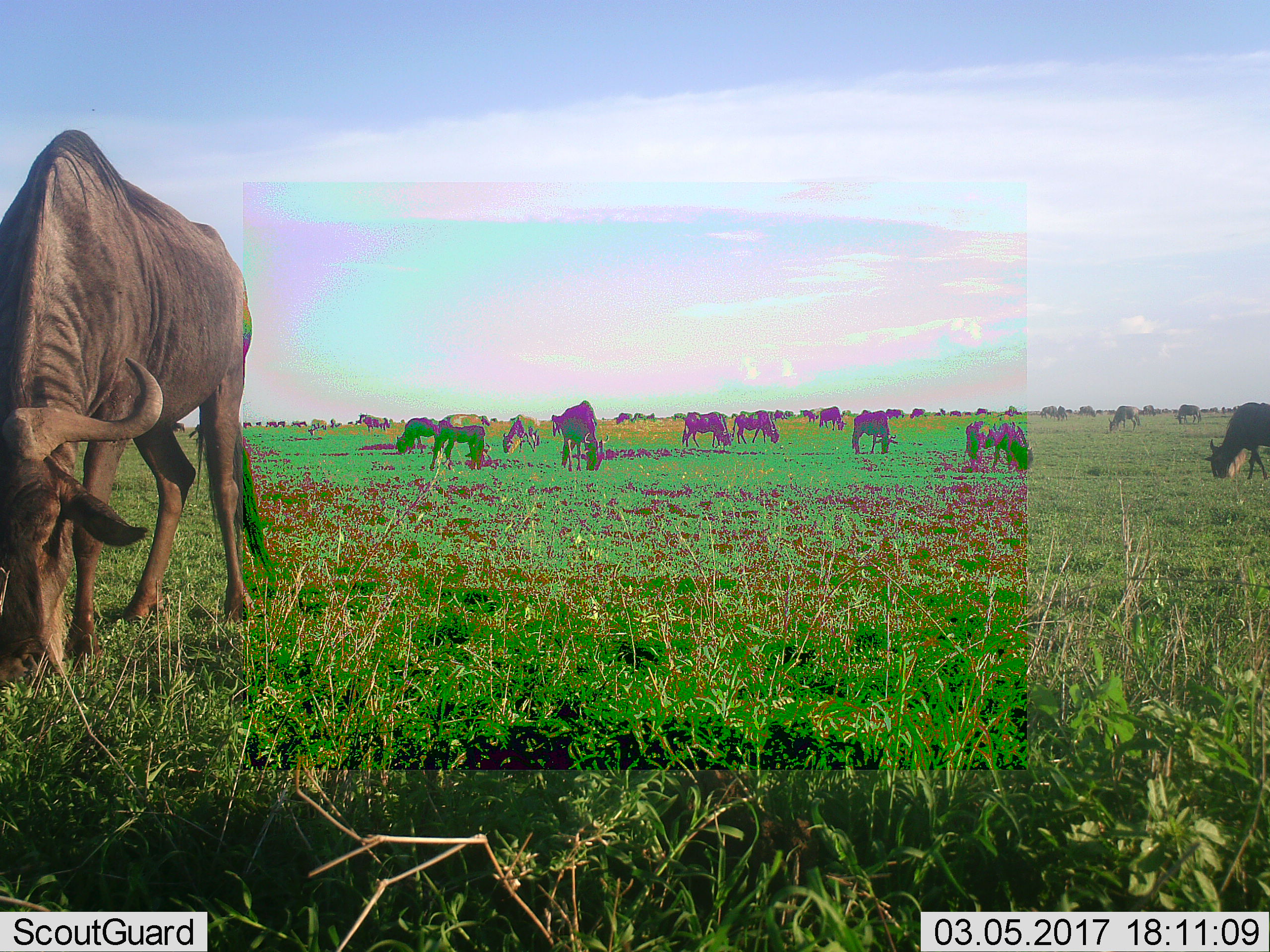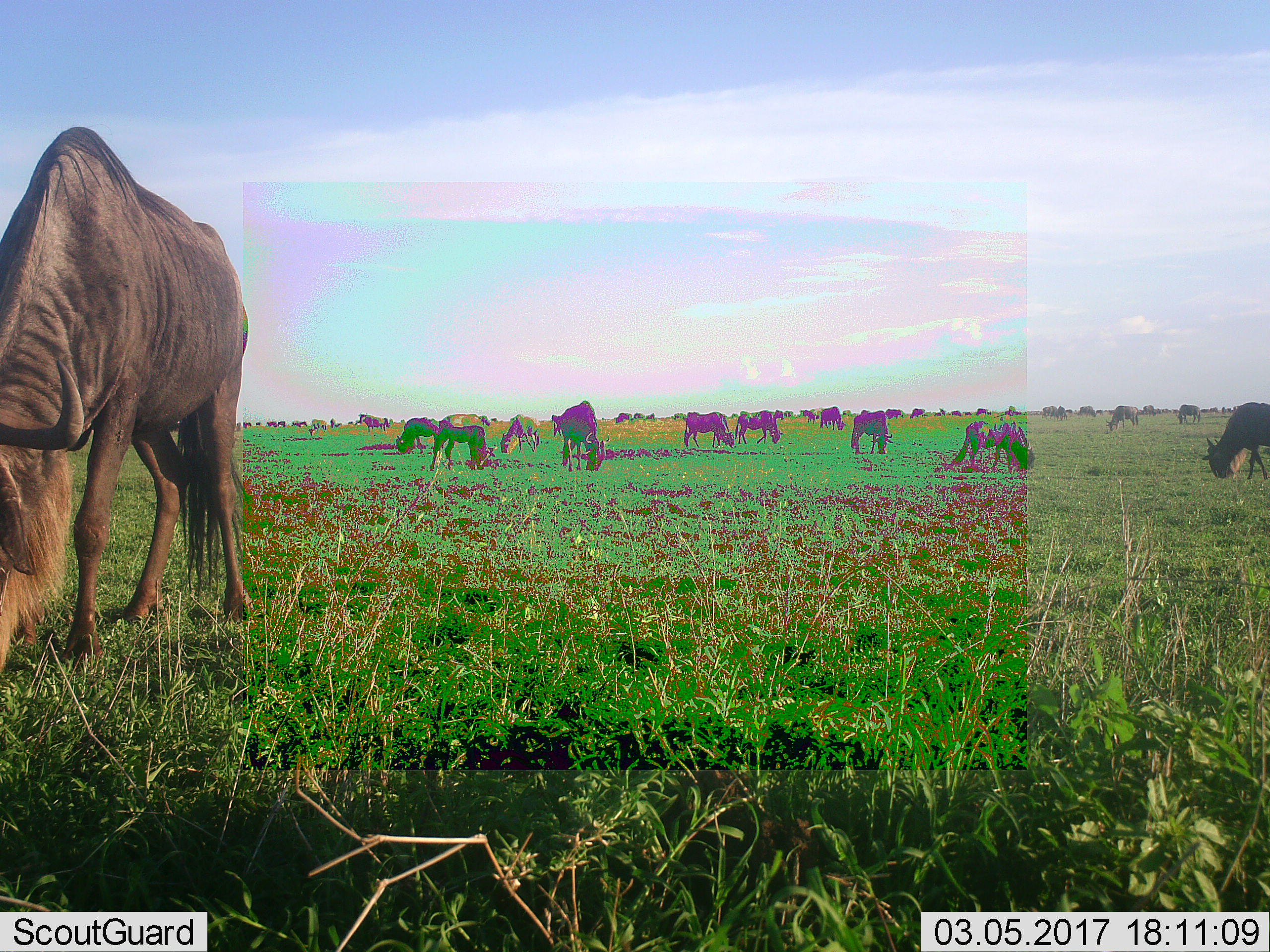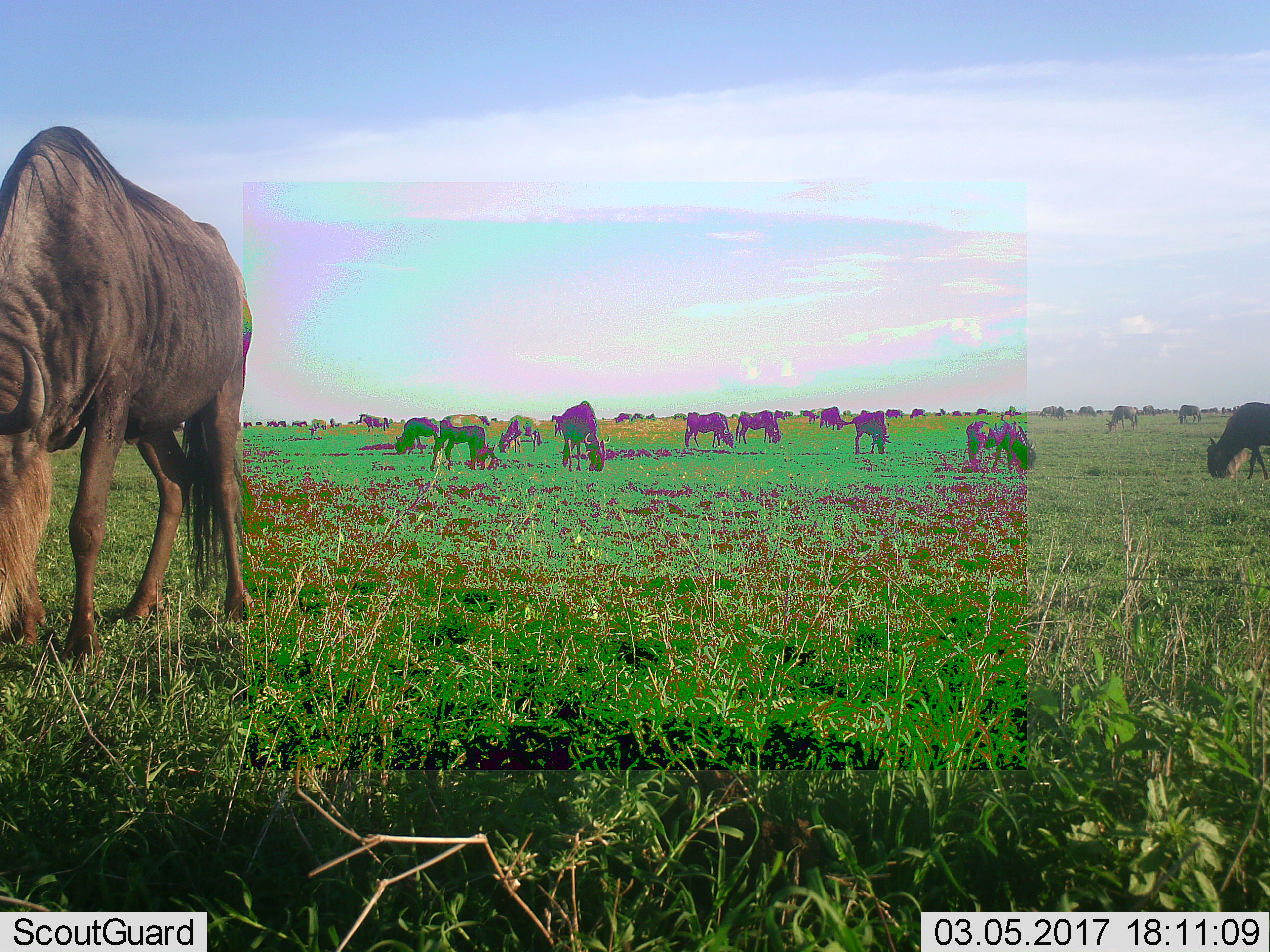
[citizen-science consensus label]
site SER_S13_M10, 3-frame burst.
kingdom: Animalia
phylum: Chordata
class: Mammalia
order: Artiodactyla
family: Bovidae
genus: Connochaetes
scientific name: Connochaetes taurinus taurinus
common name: blue wildebeest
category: wildebeestblue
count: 11-50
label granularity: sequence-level